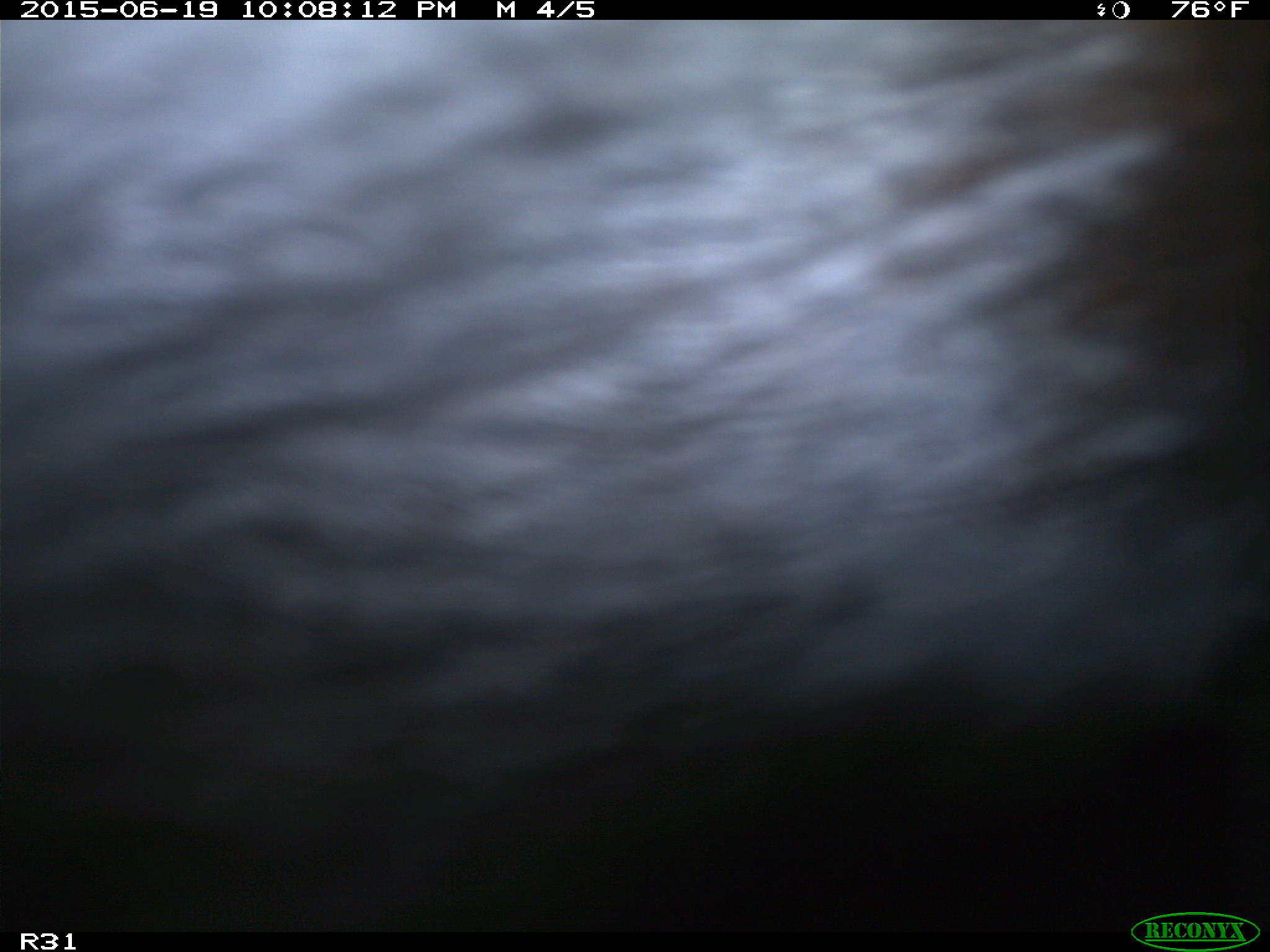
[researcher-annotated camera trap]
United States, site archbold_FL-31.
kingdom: Animalia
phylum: Chordata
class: Mammalia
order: Artiodactyla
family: Bovidae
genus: Bos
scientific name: Bos taurus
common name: domestic cow